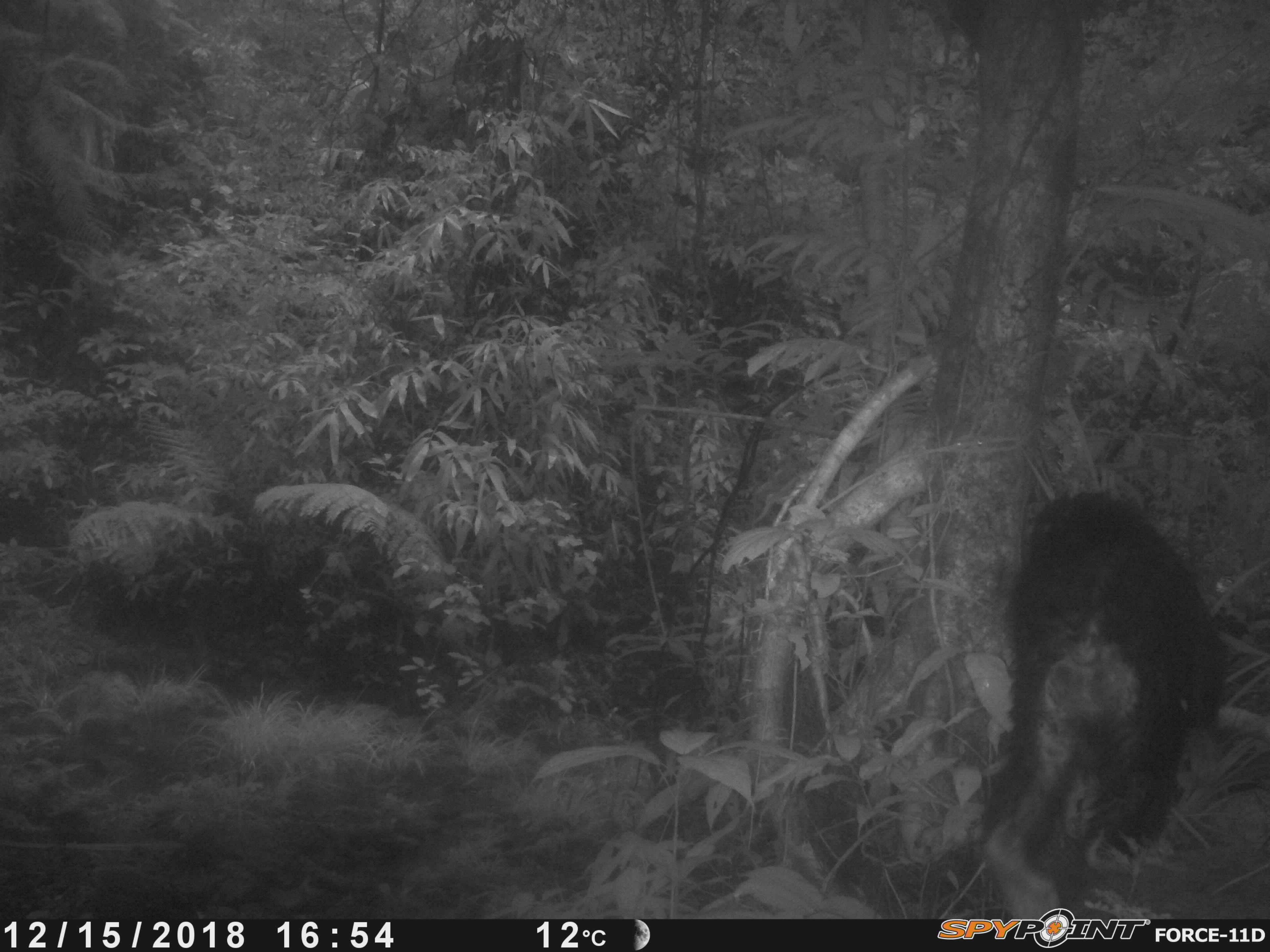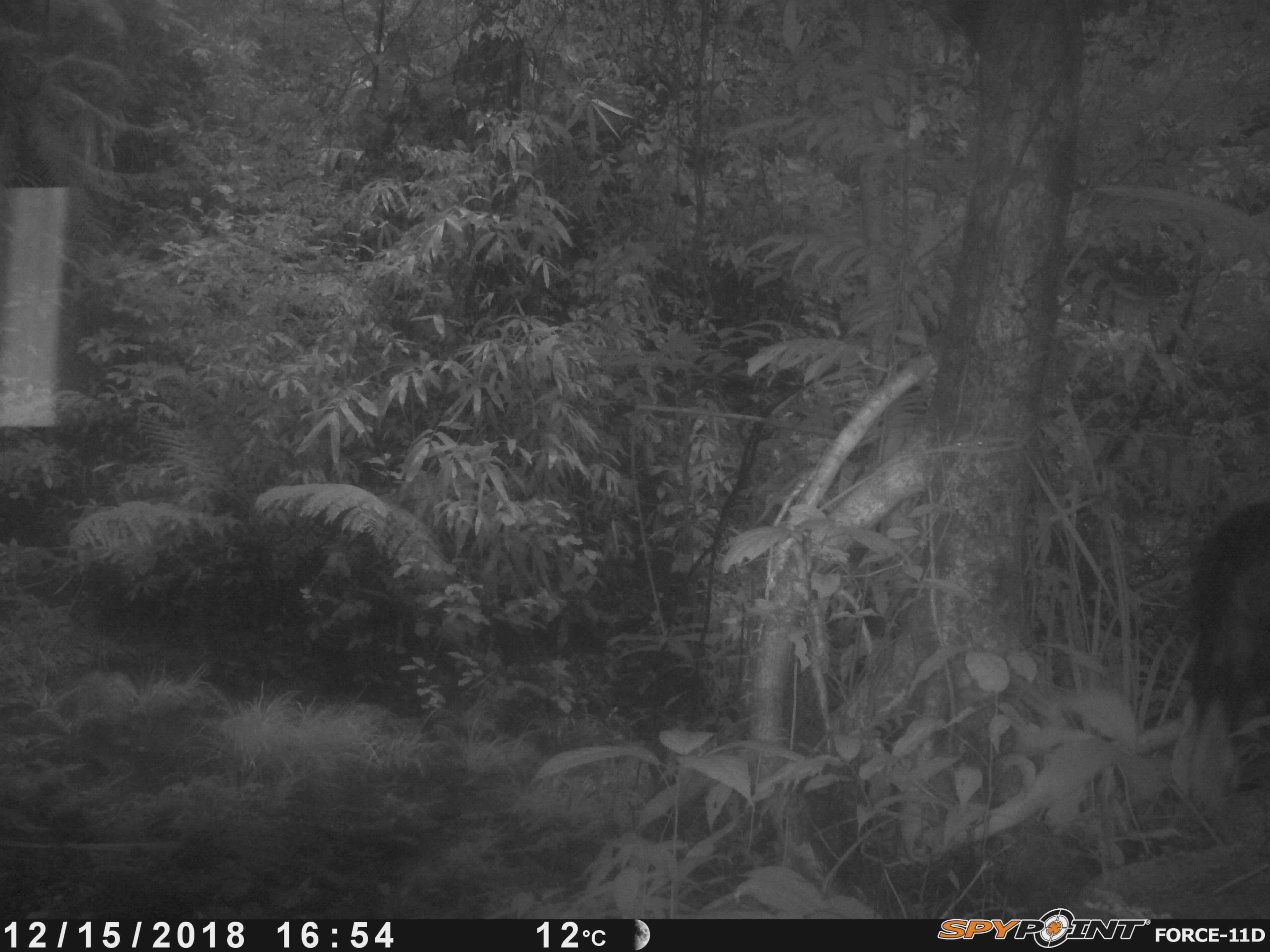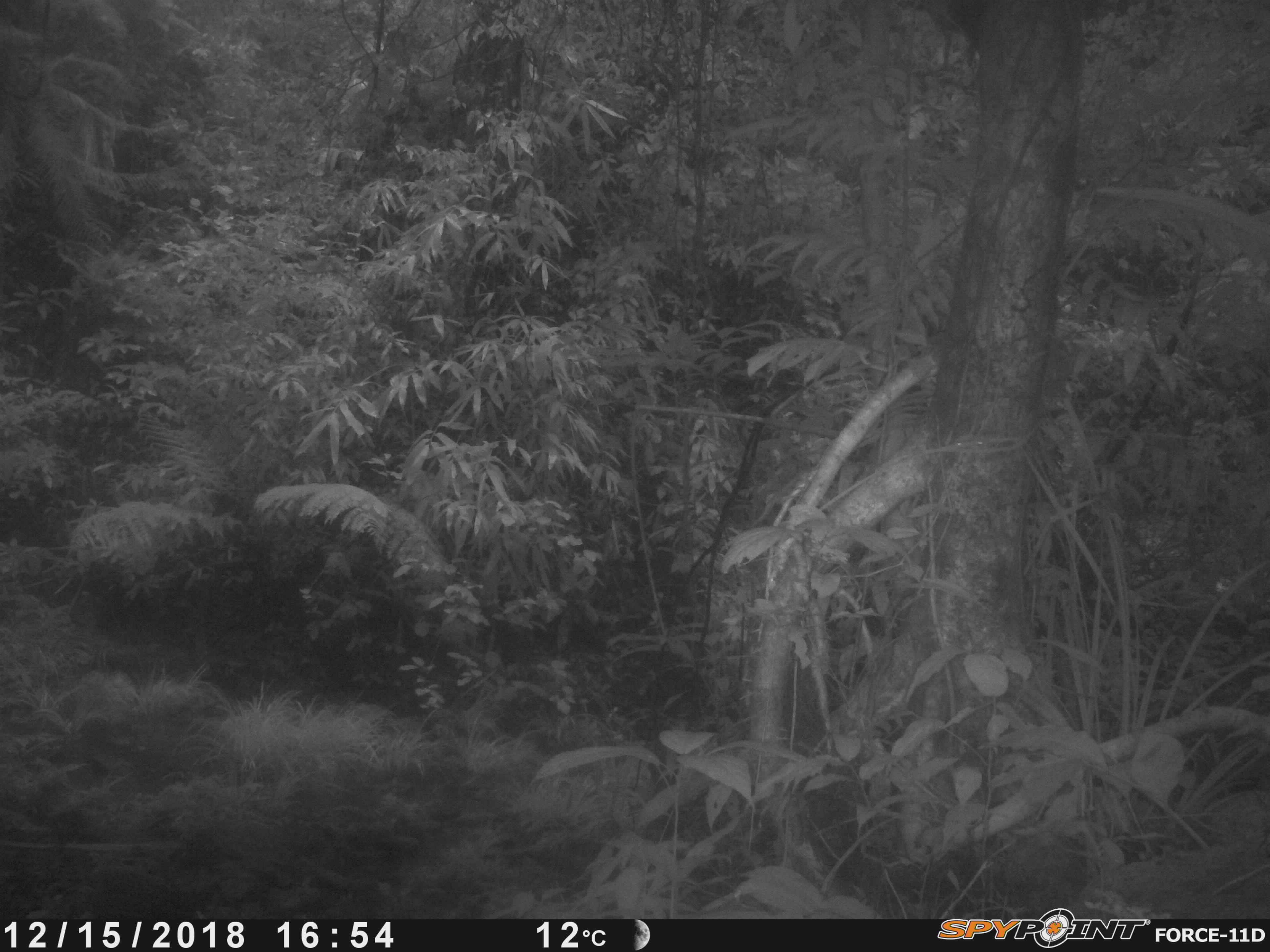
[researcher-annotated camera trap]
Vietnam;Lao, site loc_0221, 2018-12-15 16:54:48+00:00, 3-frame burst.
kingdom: Animalia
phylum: Chordata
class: Mammalia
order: Primates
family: Cercopithecidae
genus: Macaca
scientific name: Macaca arctoides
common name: stump-tailed macaque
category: stump tailed macaque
Stump tailed macaque (stump-tailed macaque) (Macaca arctoides). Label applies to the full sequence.